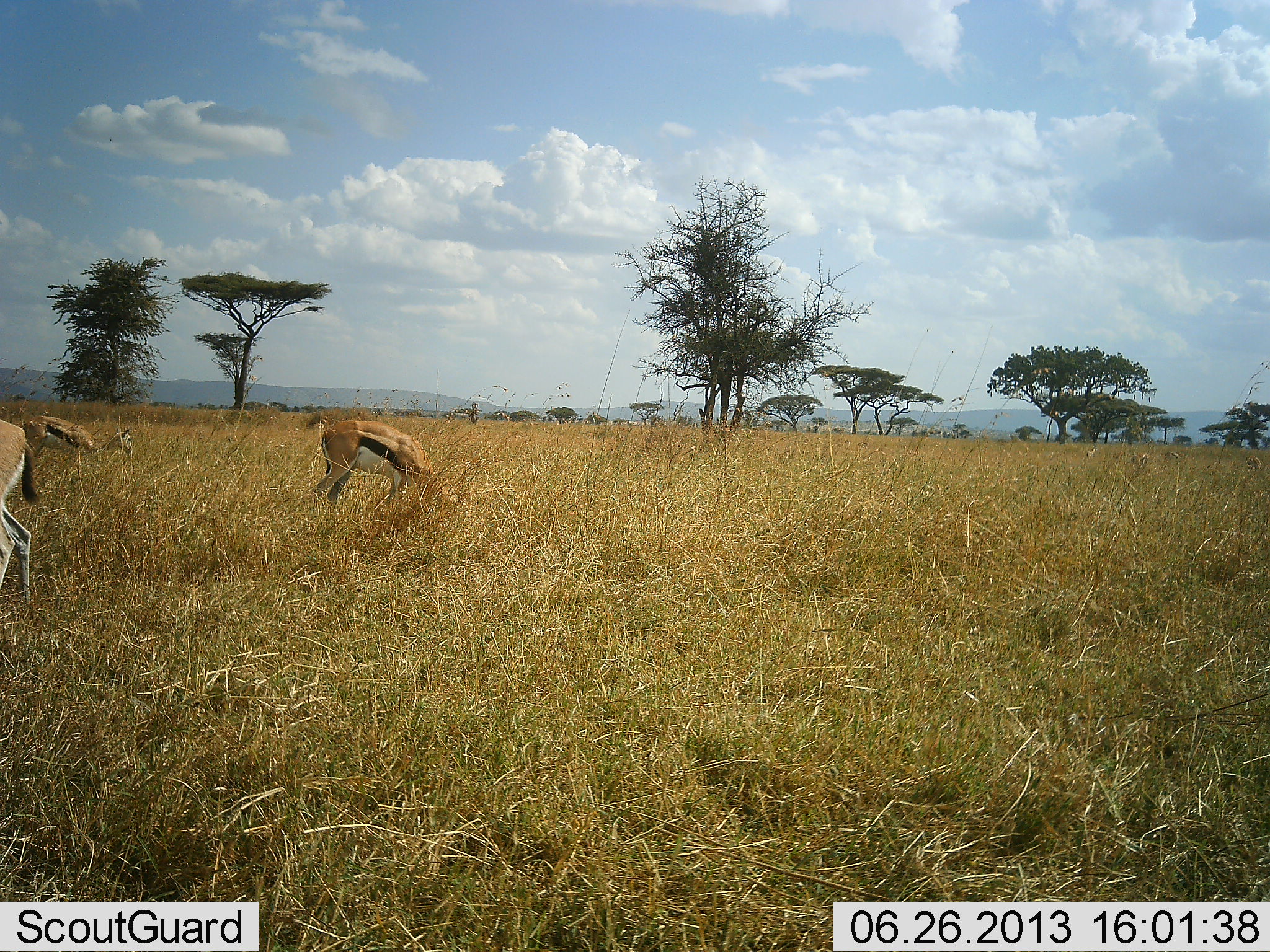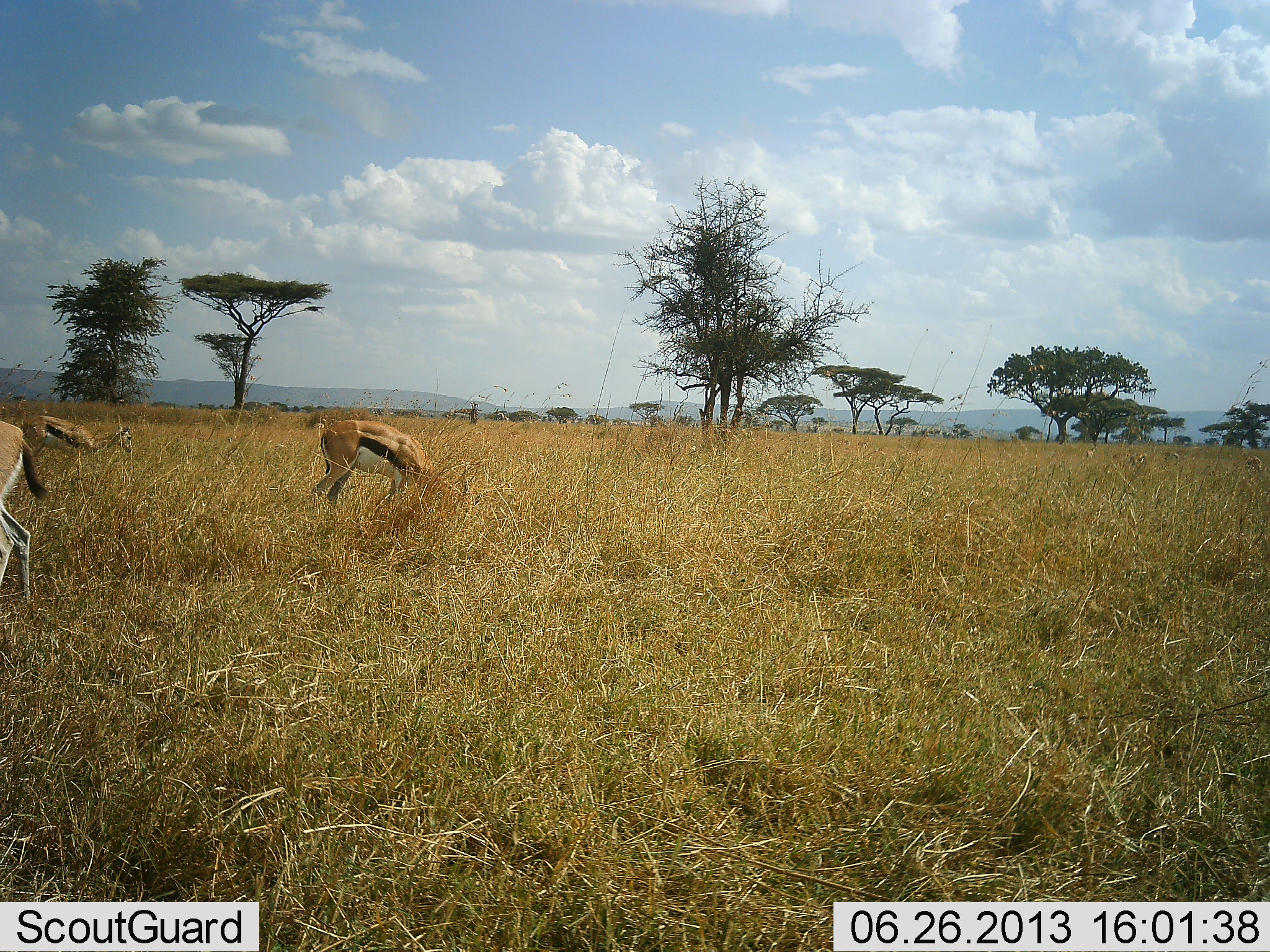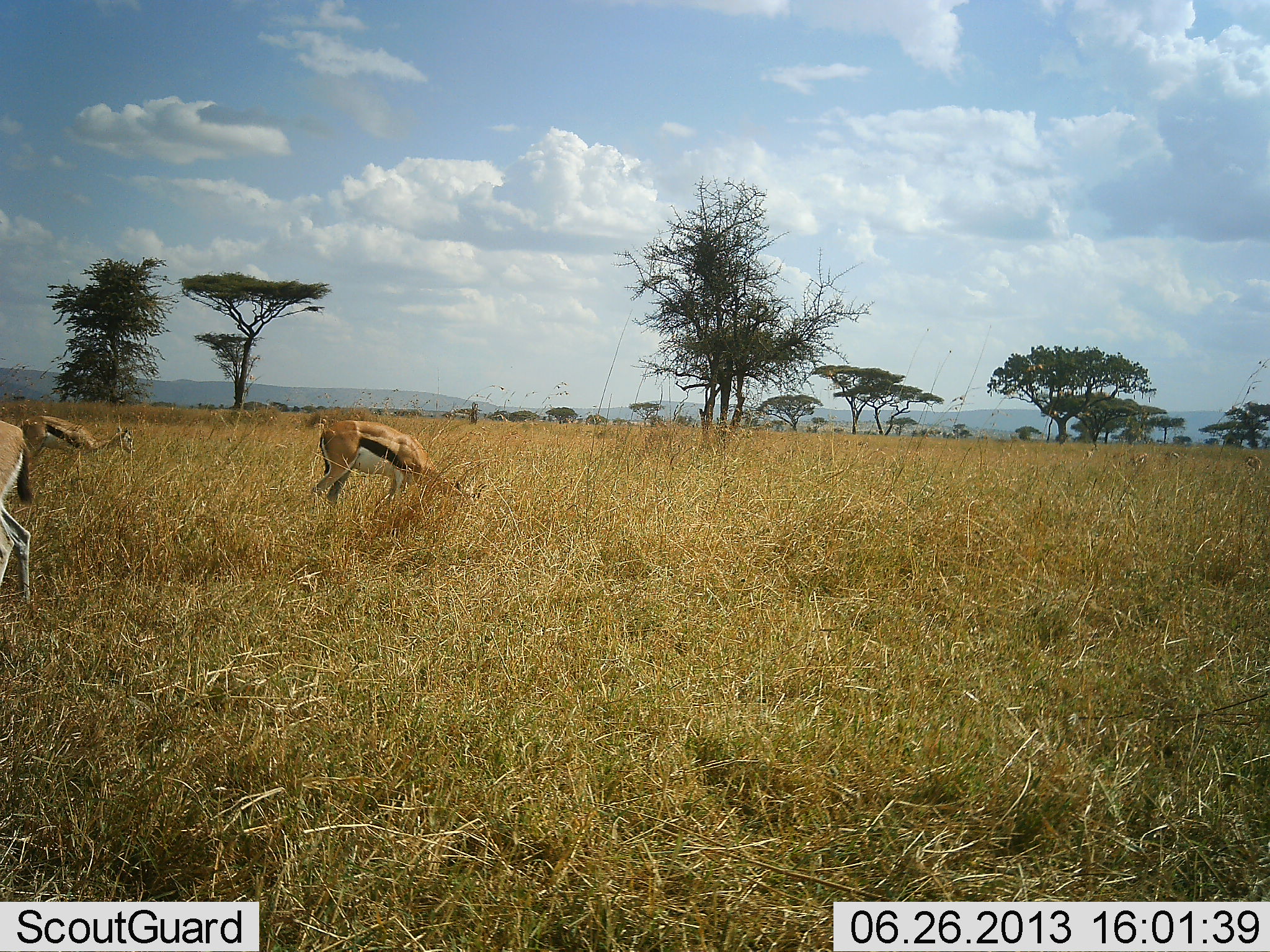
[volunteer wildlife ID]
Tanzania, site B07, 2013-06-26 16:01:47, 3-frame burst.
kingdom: Animalia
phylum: Chordata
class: Mammalia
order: Artiodactyla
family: Bovidae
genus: Eudorcas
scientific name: Eudorcas thomsonii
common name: thomson's gazelle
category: gazellethomsons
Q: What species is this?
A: Gazellethomsons (thomson's gazelle) (Eudorcas thomsonii).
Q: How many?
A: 3.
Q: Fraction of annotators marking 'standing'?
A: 14%.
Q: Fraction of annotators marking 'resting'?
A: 0%.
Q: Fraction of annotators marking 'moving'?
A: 14%.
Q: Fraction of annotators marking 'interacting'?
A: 5%.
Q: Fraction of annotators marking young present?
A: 0%.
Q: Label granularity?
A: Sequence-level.